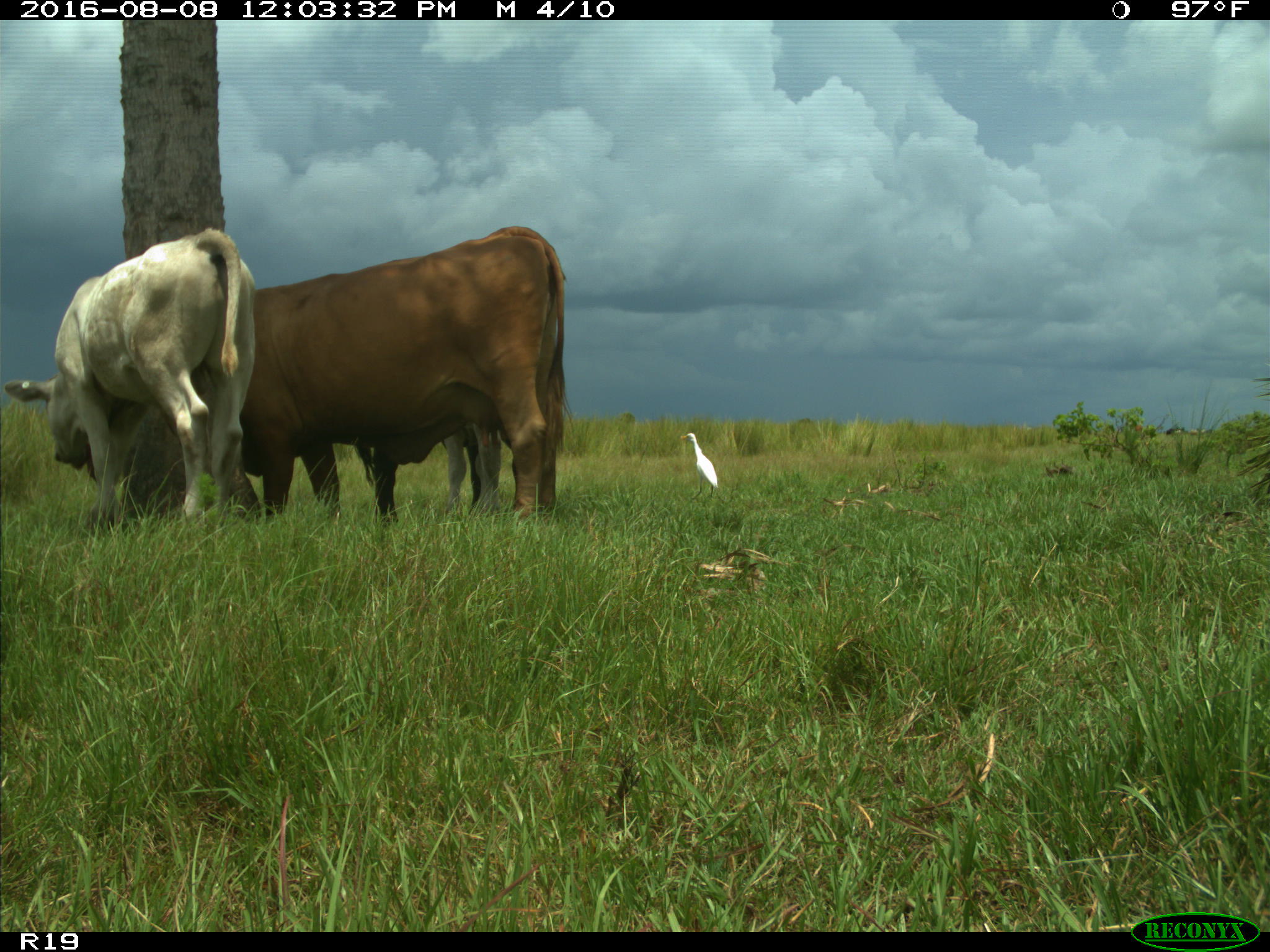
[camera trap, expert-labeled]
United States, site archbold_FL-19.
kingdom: Animalia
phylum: Chordata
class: Mammalia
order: Artiodactyla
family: Bovidae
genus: Bos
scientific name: Bos taurus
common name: domestic cow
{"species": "Bos taurus (domestic cow)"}